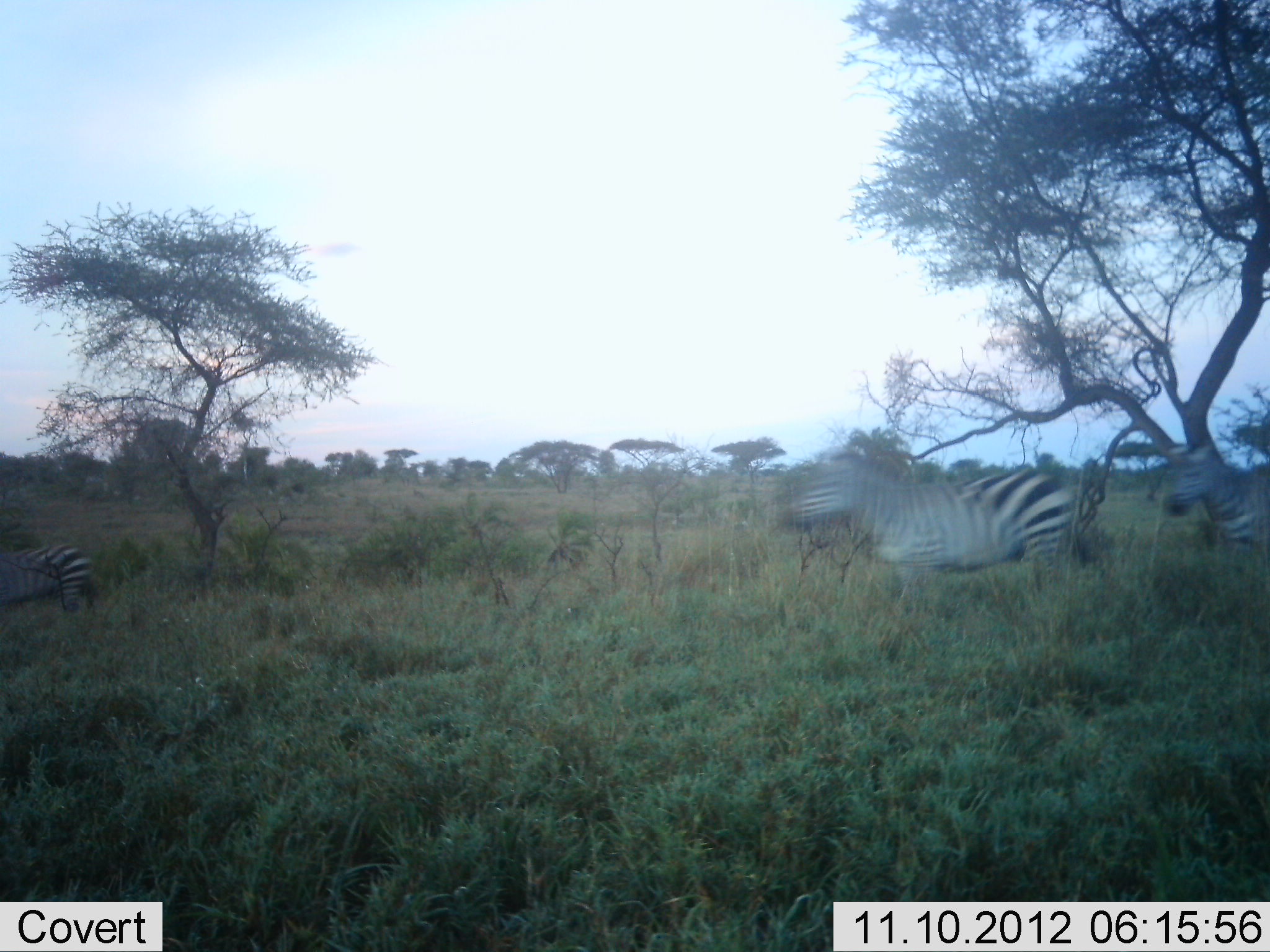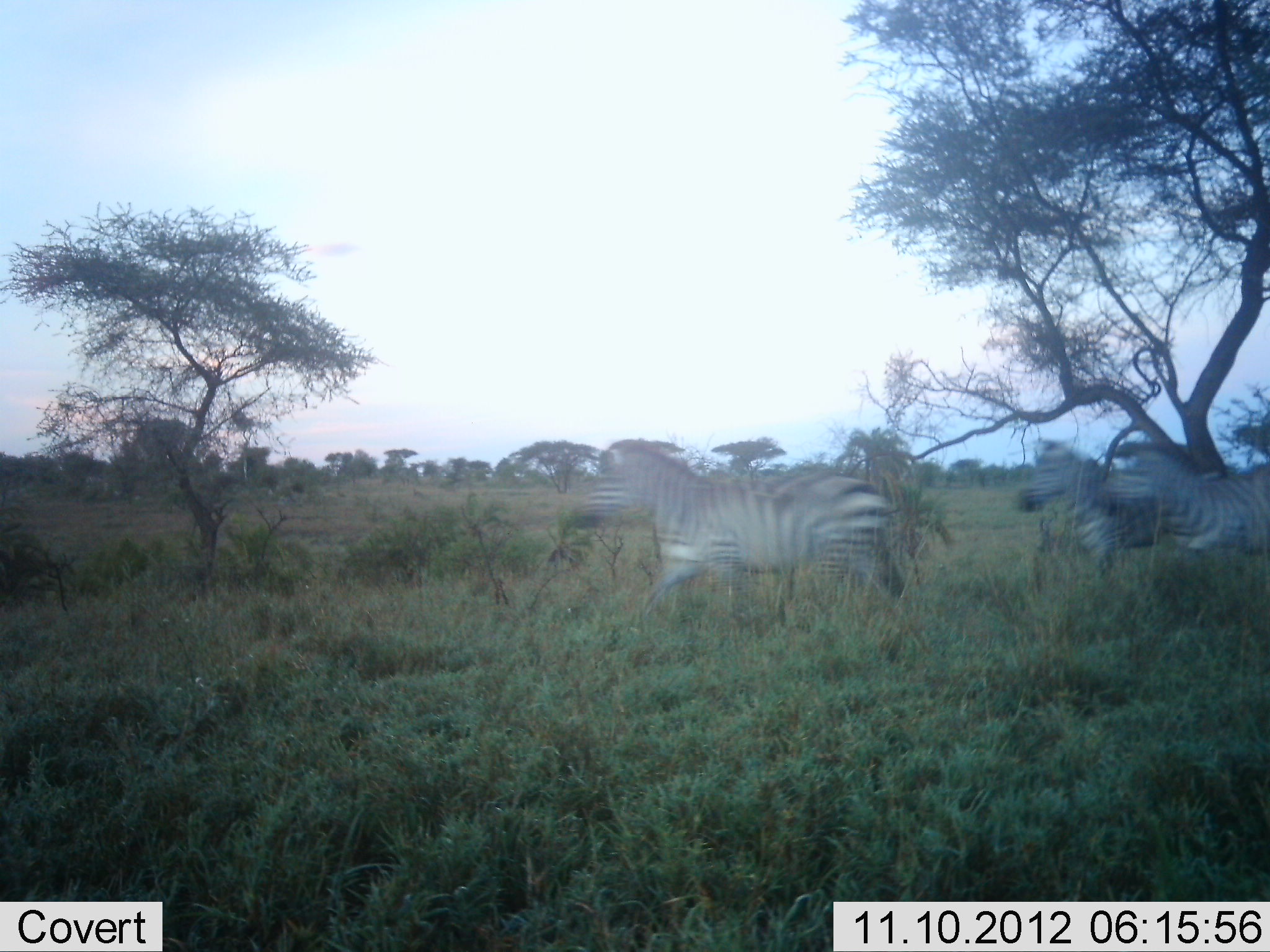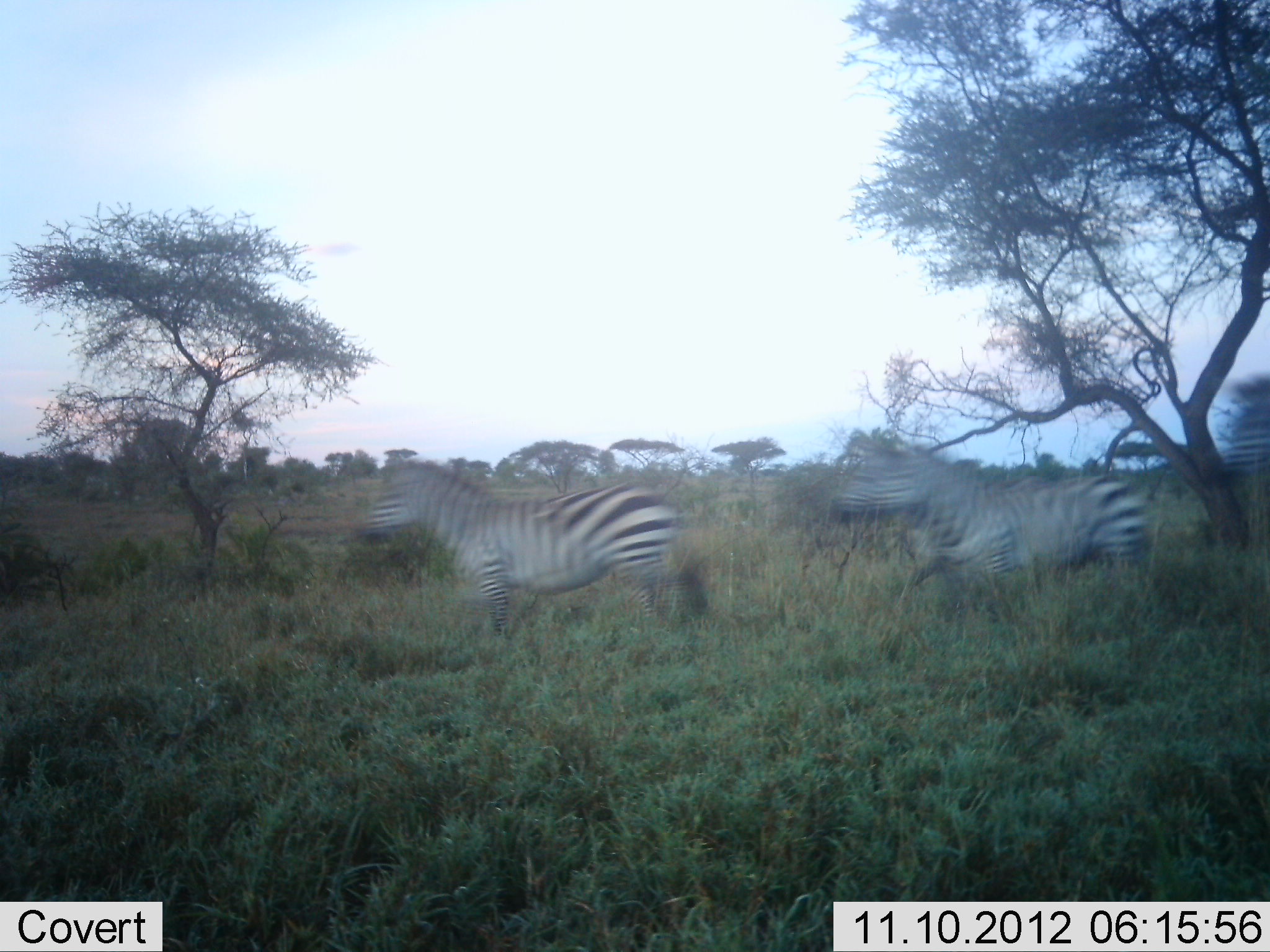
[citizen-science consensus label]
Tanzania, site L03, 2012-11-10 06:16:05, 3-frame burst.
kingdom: Animalia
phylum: Chordata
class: Mammalia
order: Perissodactyla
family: Equidae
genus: Equus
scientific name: Equus quagga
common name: plains zebra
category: zebra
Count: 5.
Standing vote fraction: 10%.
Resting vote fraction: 0%.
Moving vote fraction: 100%.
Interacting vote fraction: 0%.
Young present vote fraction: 0%.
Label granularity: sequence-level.